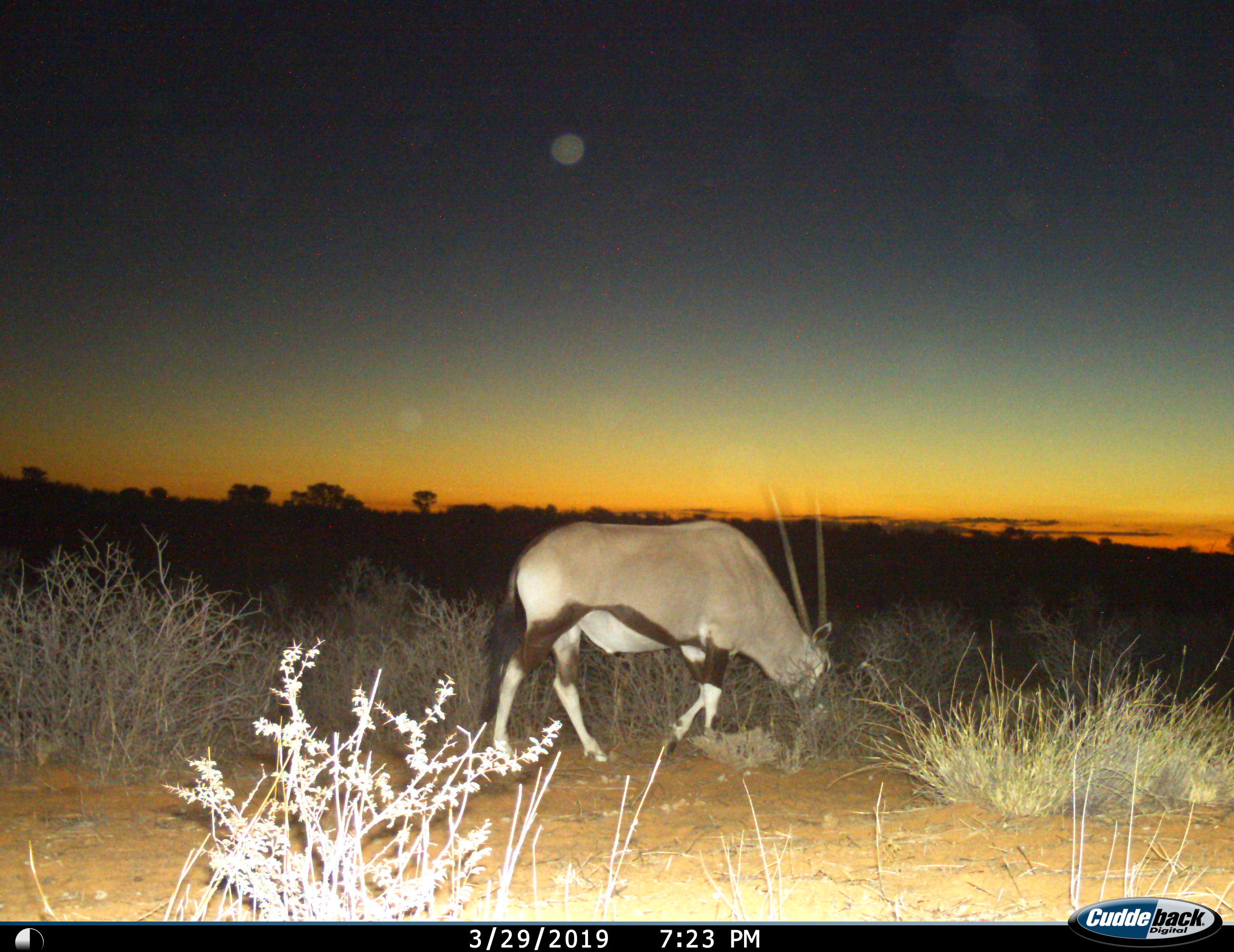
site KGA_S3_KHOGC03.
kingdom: Animalia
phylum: Chordata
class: Mammalia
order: Artiodactyla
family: Bovidae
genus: Oryx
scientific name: Oryx gazella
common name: gemsbok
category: oryx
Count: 1.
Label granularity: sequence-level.